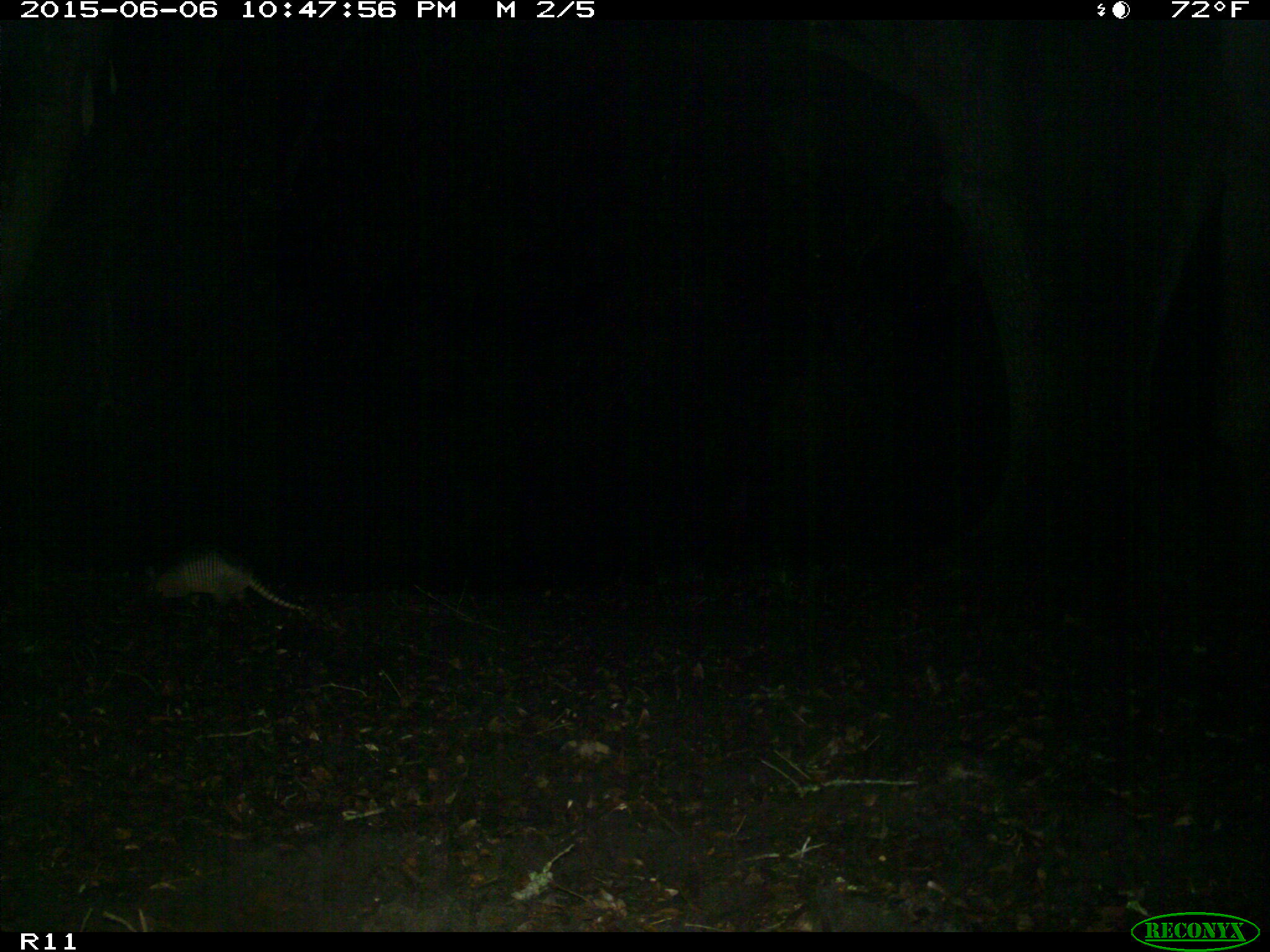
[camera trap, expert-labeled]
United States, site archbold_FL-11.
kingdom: Animalia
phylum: Chordata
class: Mammalia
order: Cingulata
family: Dasypodidae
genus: Dasypus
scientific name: Dasypus novemcinctus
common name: nine-banded armadillo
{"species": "Dasypus novemcinctus (nine-banded armadillo)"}